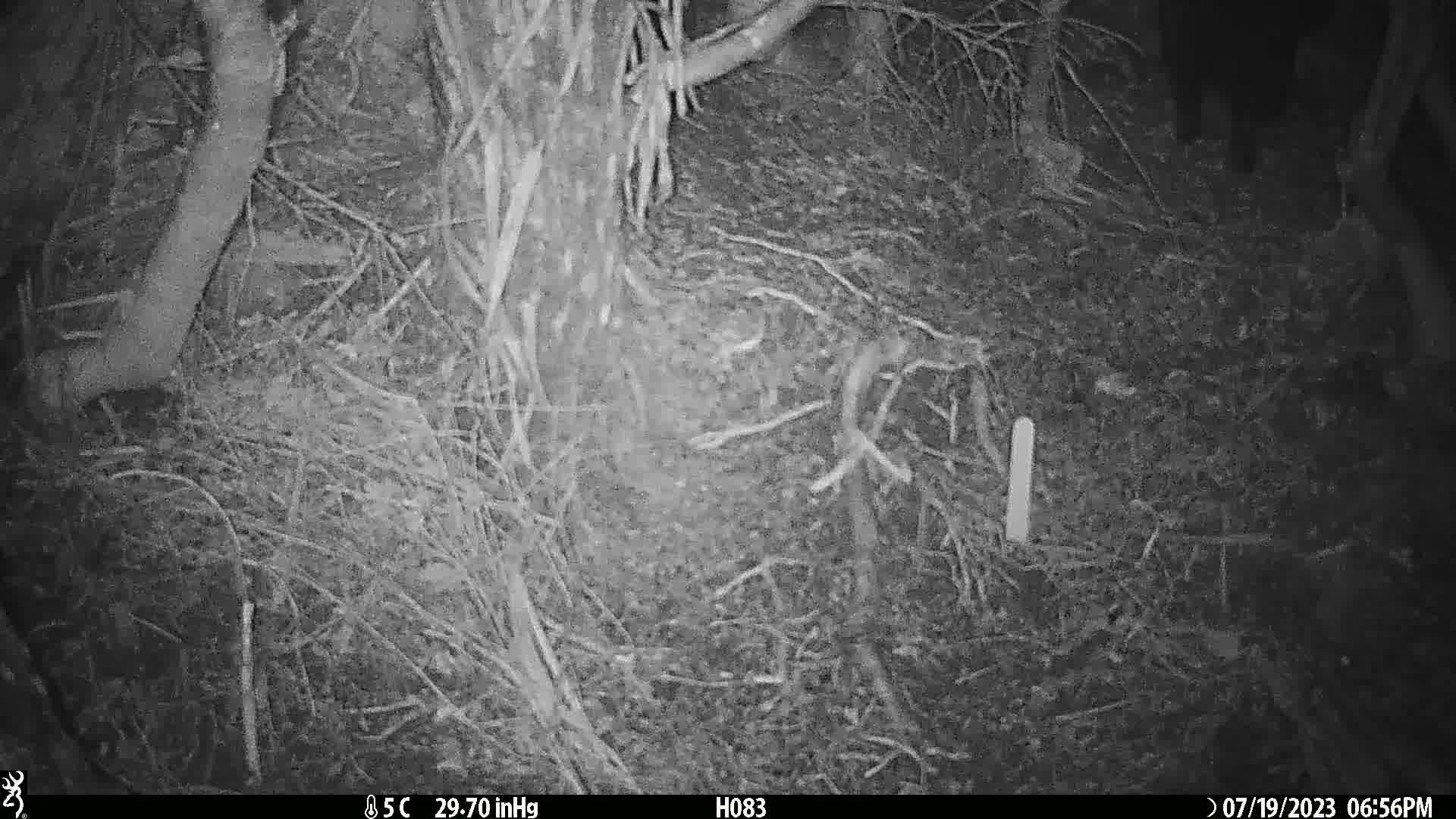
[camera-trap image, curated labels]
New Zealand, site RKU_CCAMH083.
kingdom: Animalia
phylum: Chordata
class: Mammalia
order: Carnivora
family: Felidae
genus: Felis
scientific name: Felis catus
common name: domestic cat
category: cat